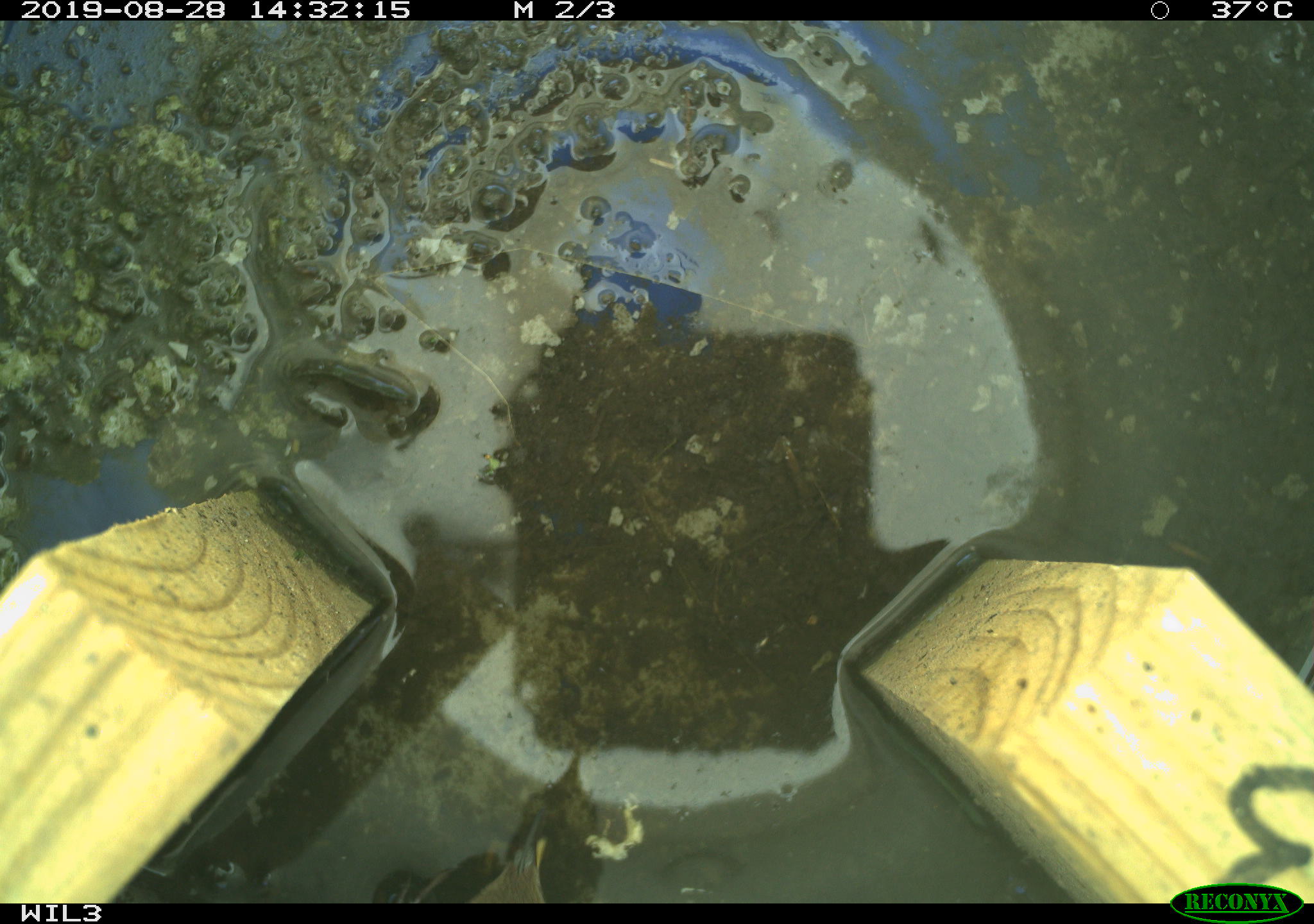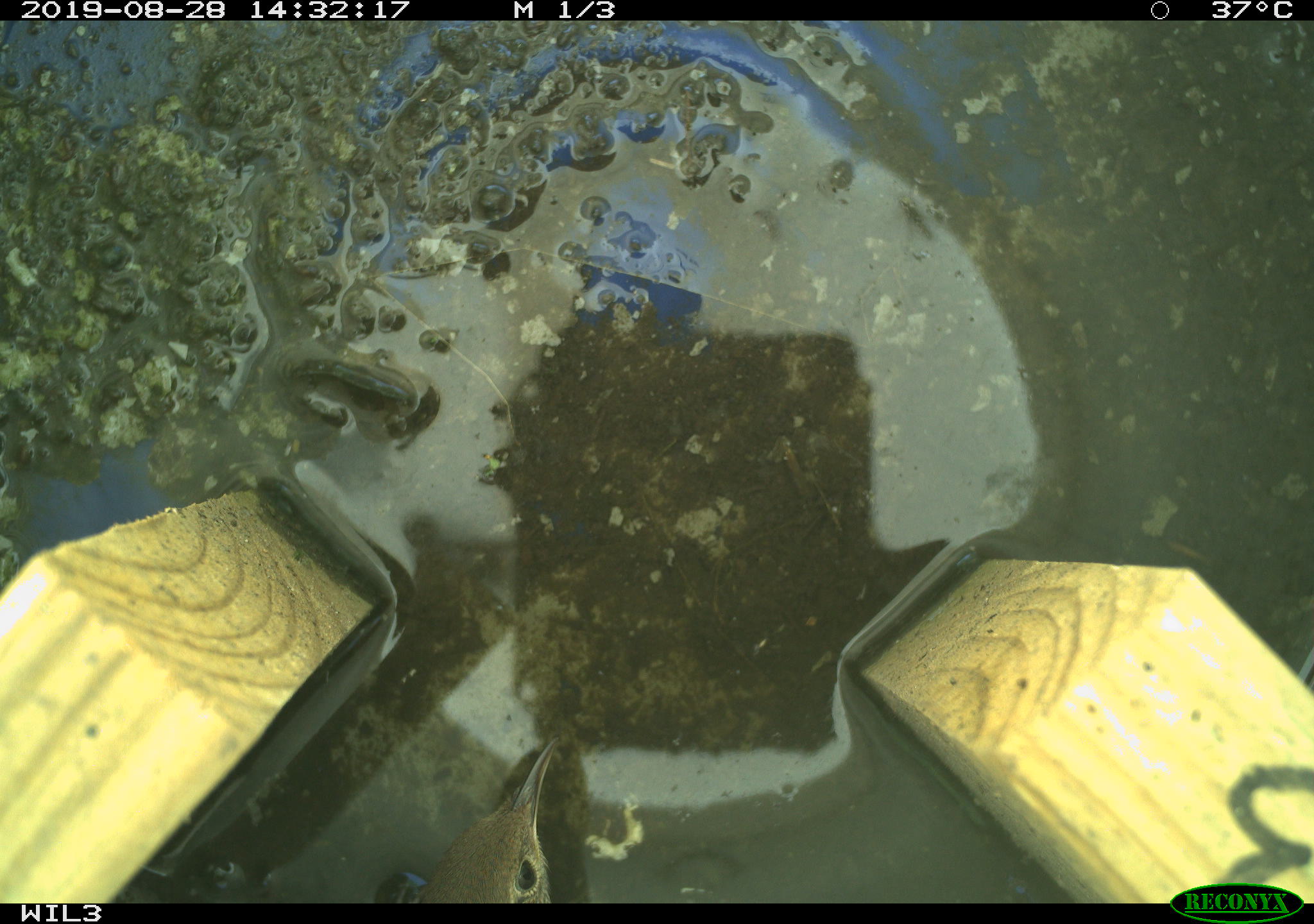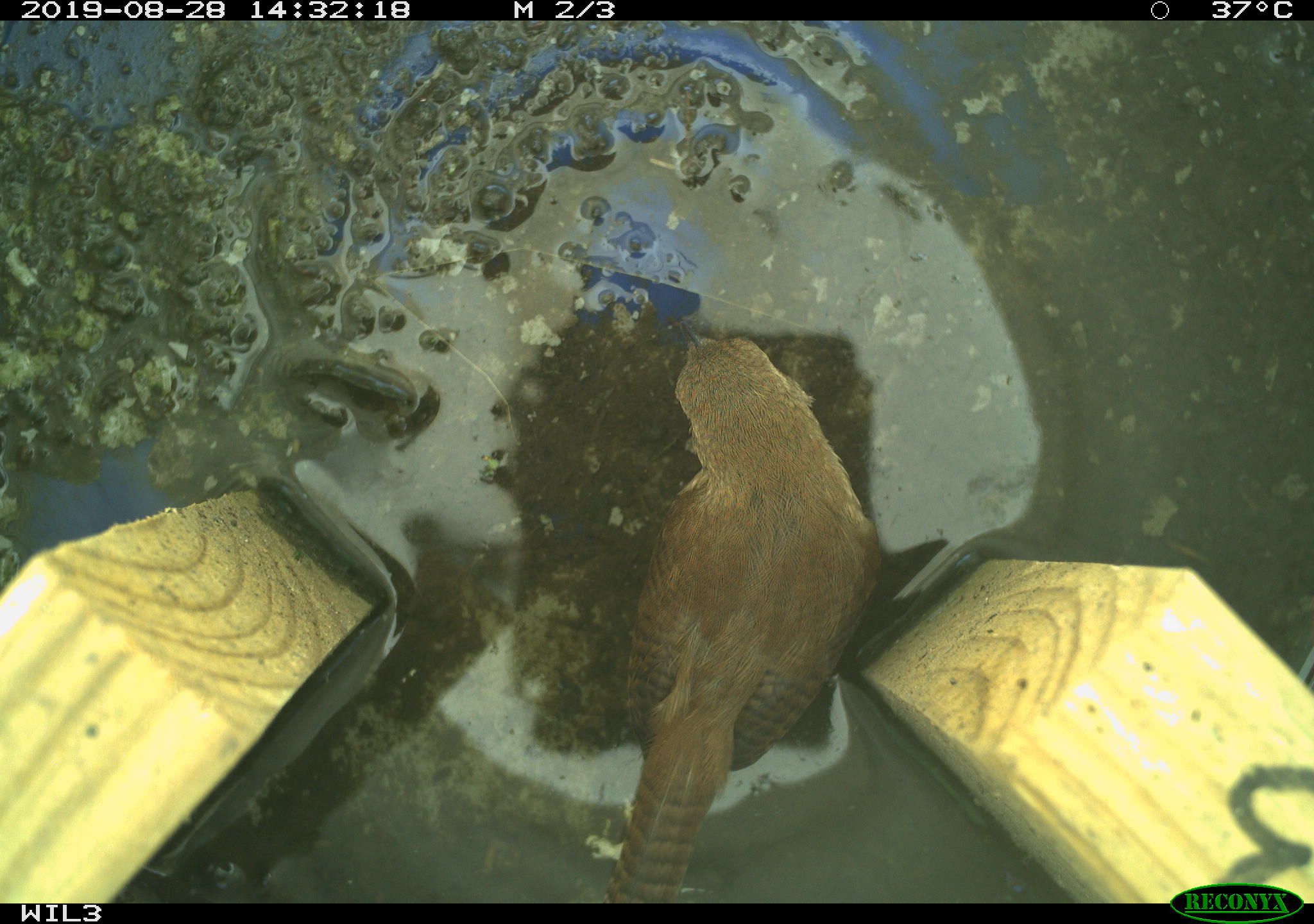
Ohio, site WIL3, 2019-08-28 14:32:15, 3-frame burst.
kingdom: Animalia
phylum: Chordata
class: Aves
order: Passeriformes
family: Troglodytidae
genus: Troglodytes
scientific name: Troglodytes aedon aedon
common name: northern house wren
Northern house wren (Troglodytes aedon aedon).